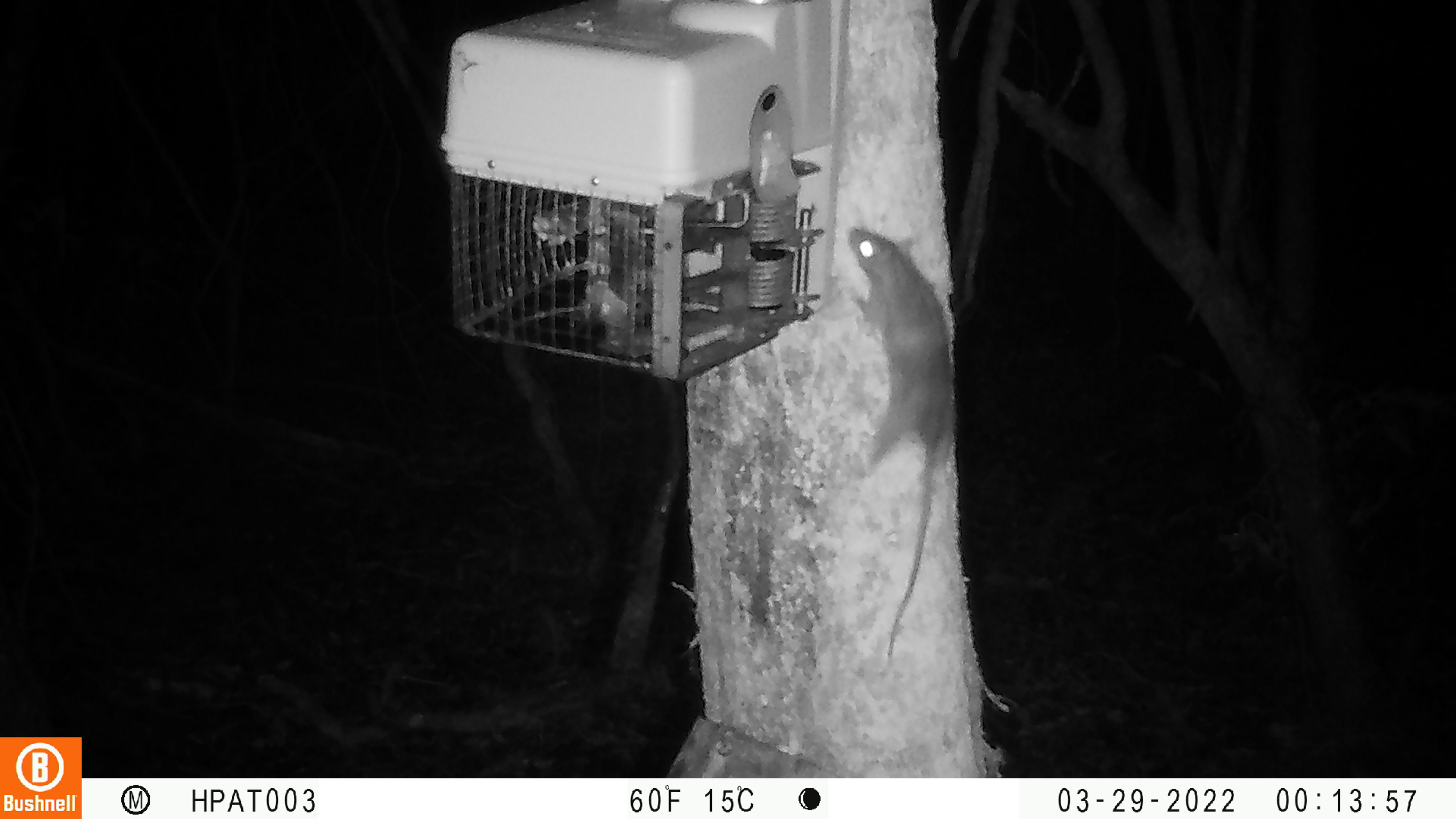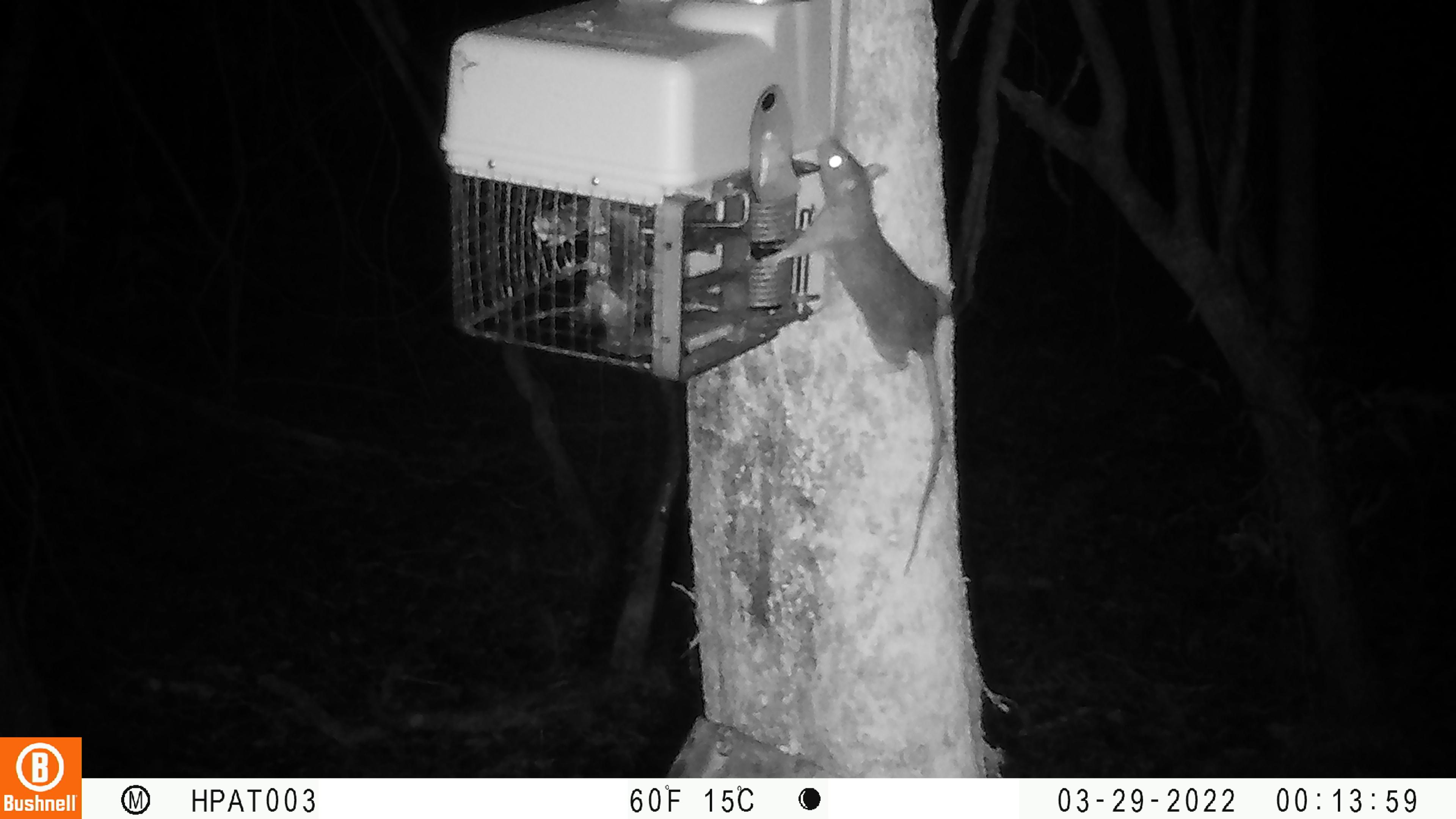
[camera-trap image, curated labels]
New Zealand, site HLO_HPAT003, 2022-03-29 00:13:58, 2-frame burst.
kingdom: Animalia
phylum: Chordata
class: Mammalia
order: Rodentia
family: Muridae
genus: Rattus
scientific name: Rattus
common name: rat